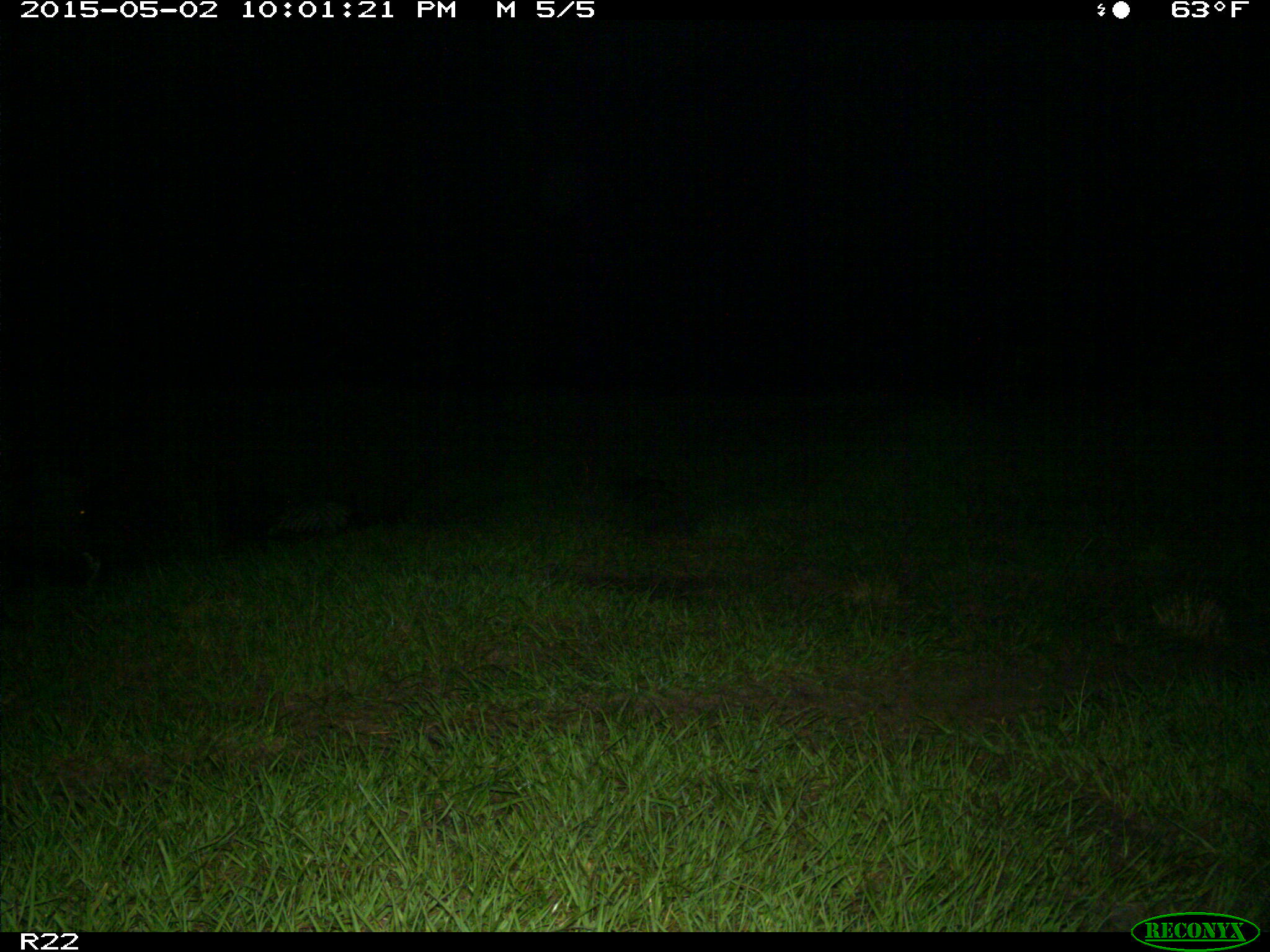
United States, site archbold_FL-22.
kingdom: Animalia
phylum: Chordata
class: Mammalia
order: Artiodactyla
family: Suidae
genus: Sus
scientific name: Sus scrofa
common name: wild boar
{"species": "Sus scrofa (wild boar)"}